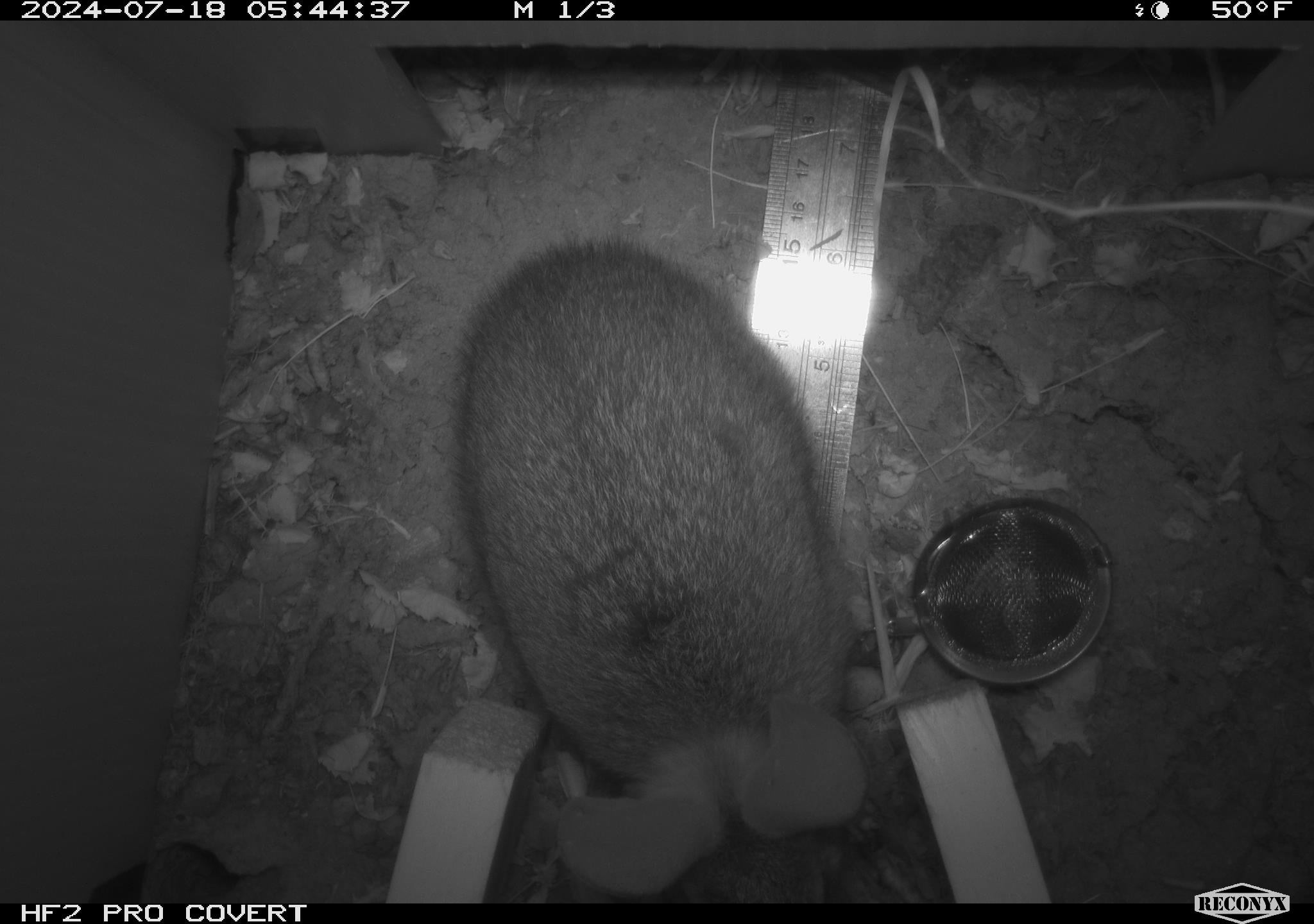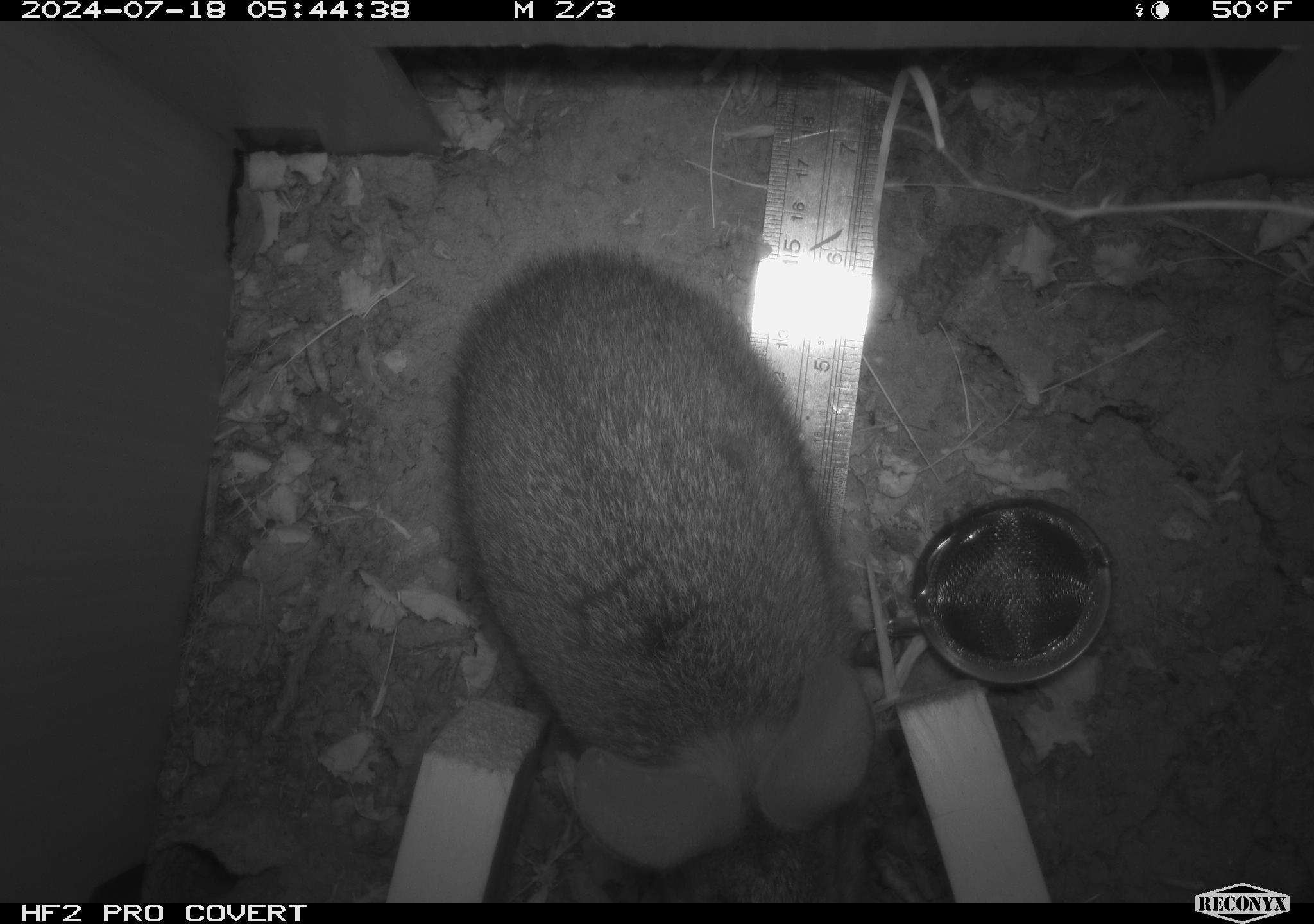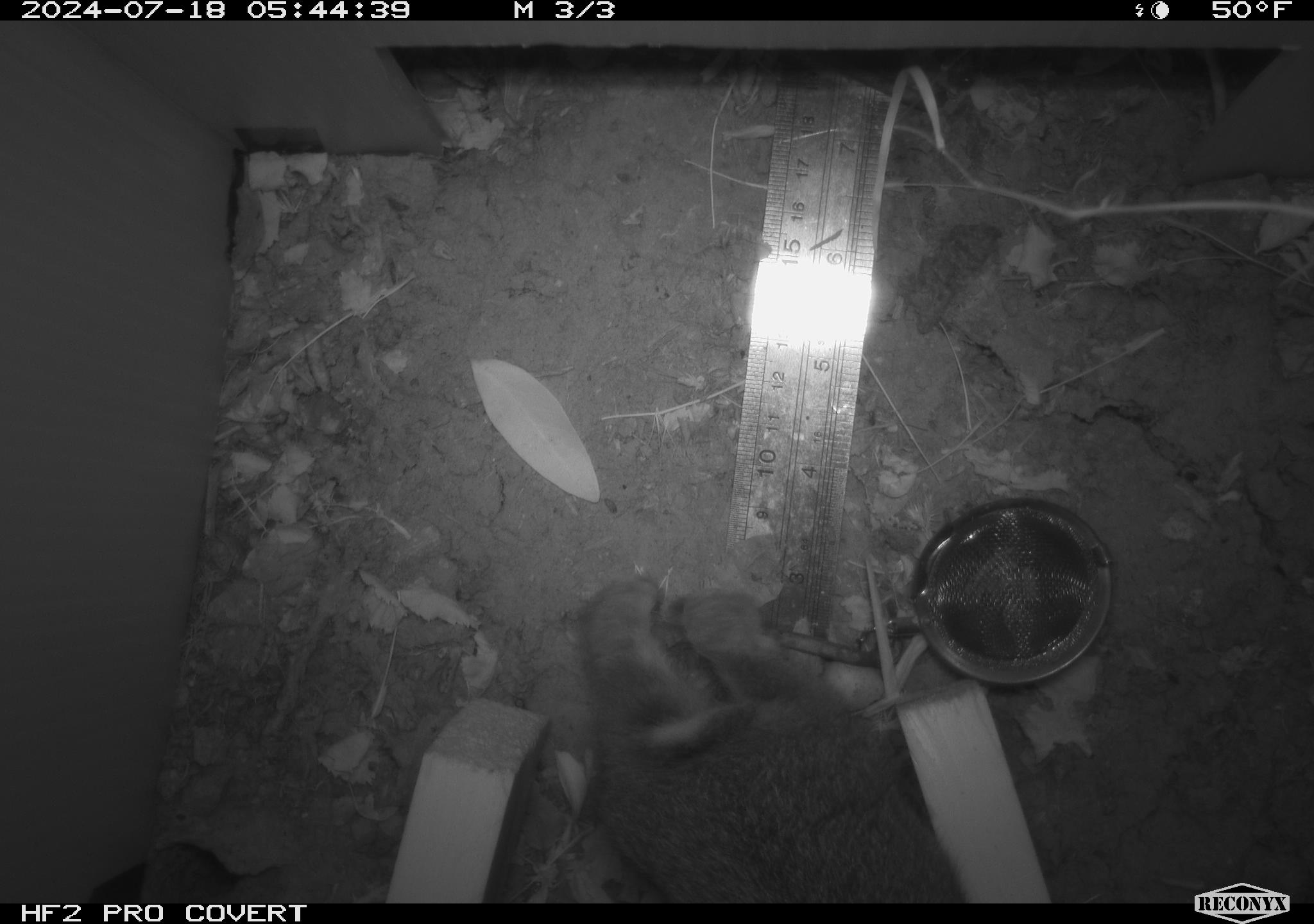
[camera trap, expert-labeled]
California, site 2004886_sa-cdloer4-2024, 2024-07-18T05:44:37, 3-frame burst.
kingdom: Animalia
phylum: Chordata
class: Mammalia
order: Lagomorpha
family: Leporidae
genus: Sylvilagus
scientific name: Sylvilagus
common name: cottontail rabbits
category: sylvilagus species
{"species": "sylvilagus species (cottontail rabbits) (Sylvilagus)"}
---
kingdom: Animalia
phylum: Chordata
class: Mammalia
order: Rodentia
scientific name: Rodentia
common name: rodent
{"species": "rodent (Rodentia)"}